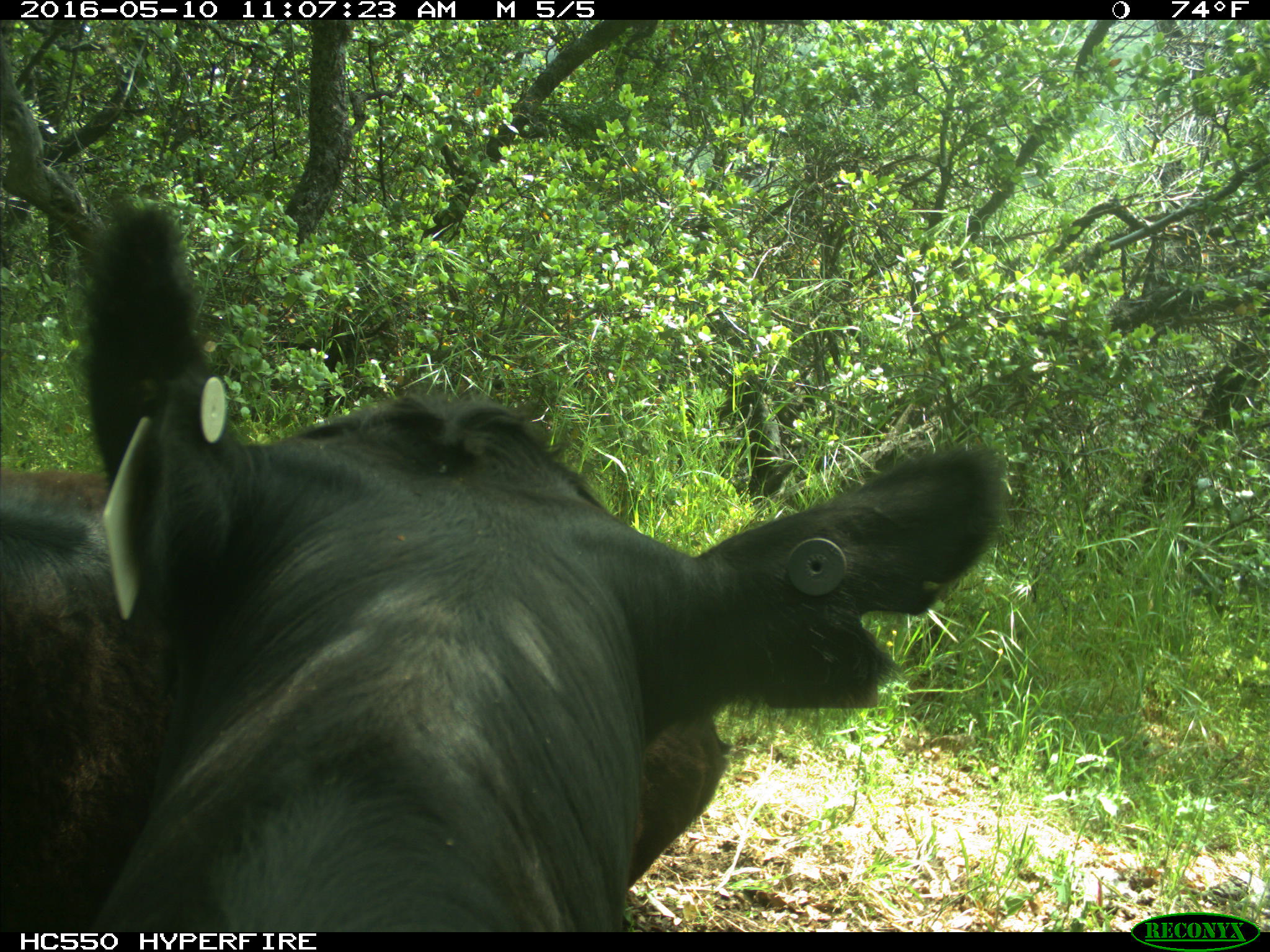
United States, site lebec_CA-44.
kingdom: Animalia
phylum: Chordata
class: Mammalia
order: Artiodactyla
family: Bovidae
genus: Bos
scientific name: Bos taurus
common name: domestic cow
Bos taurus (domestic cow).